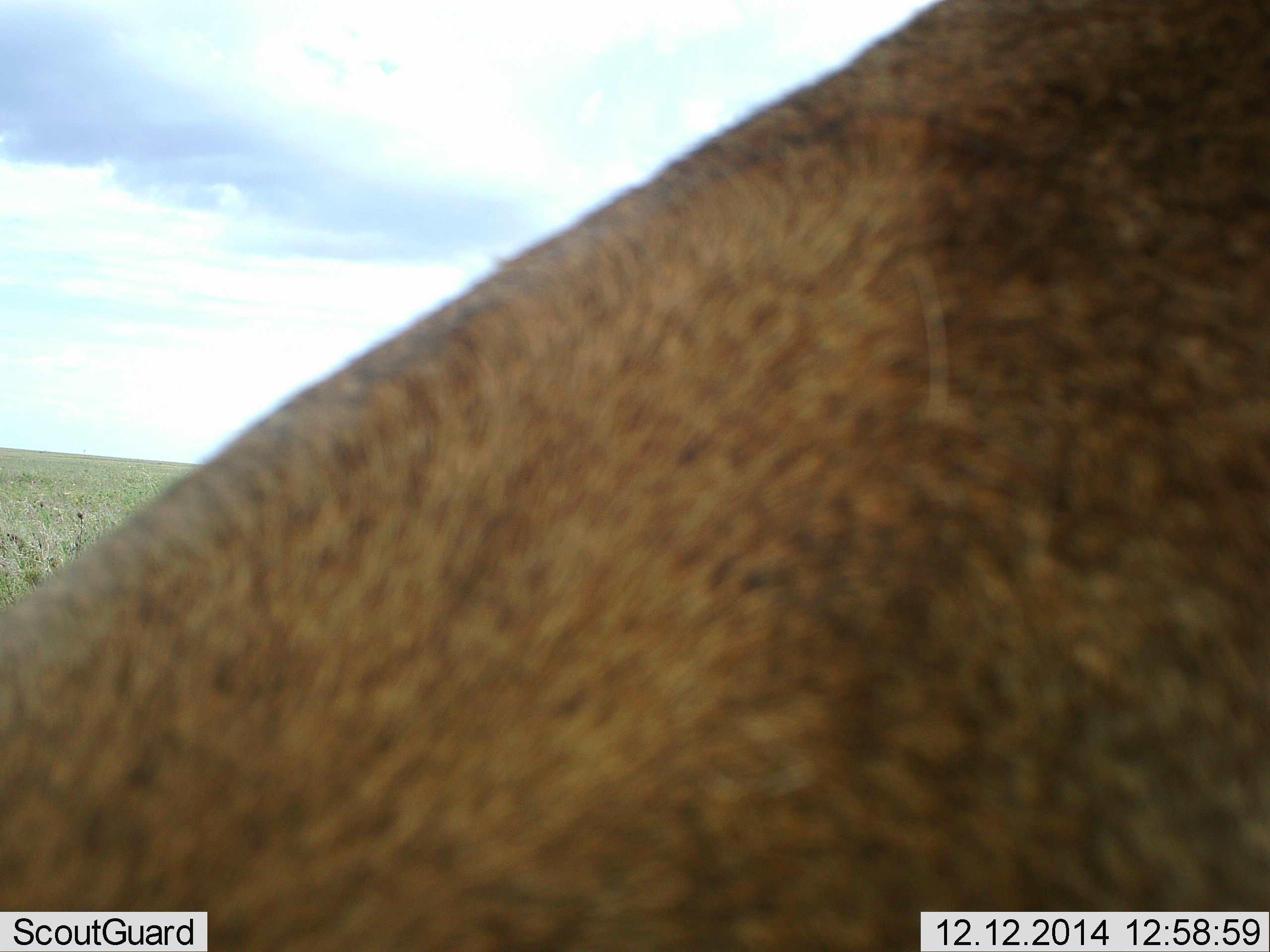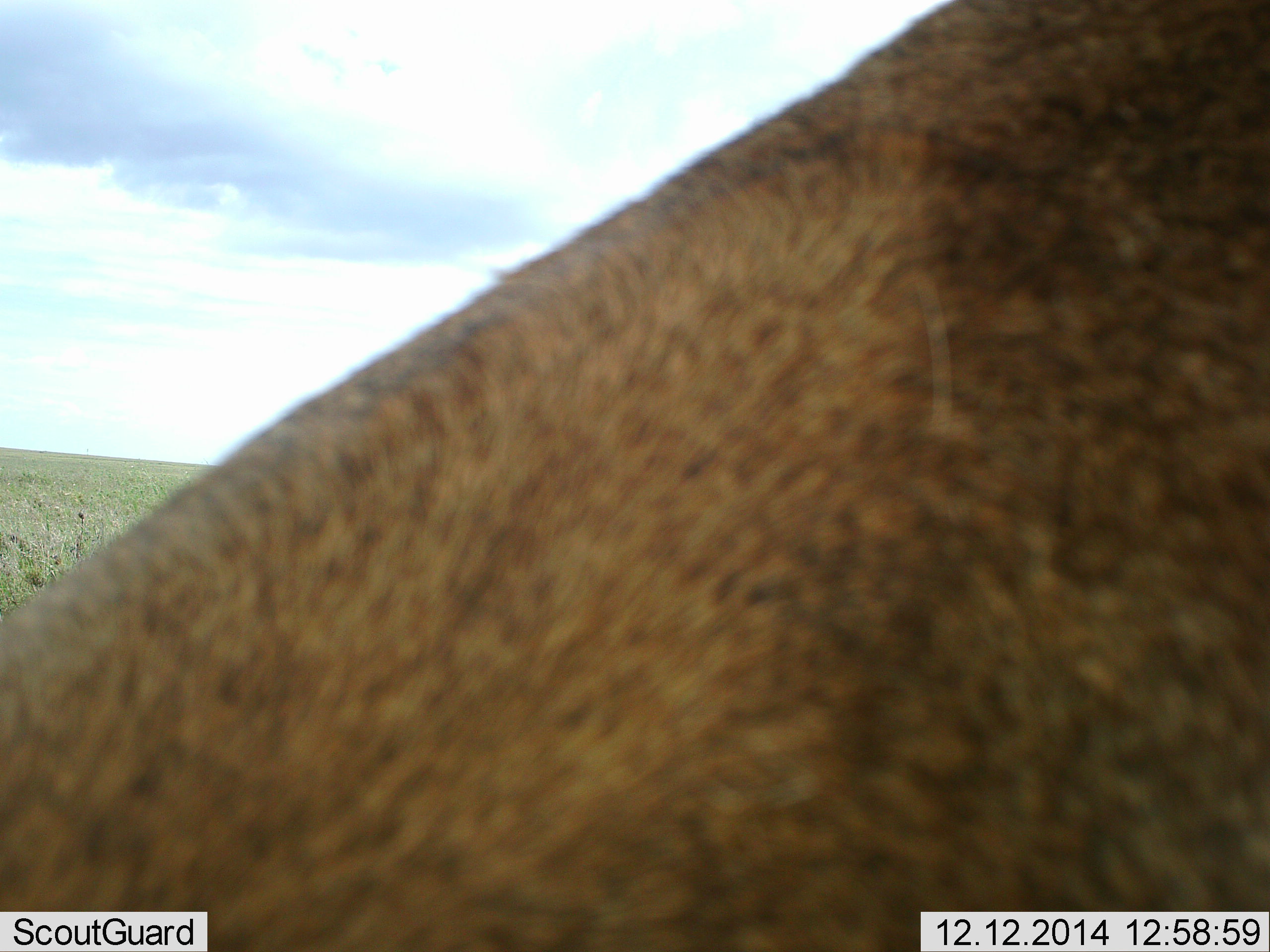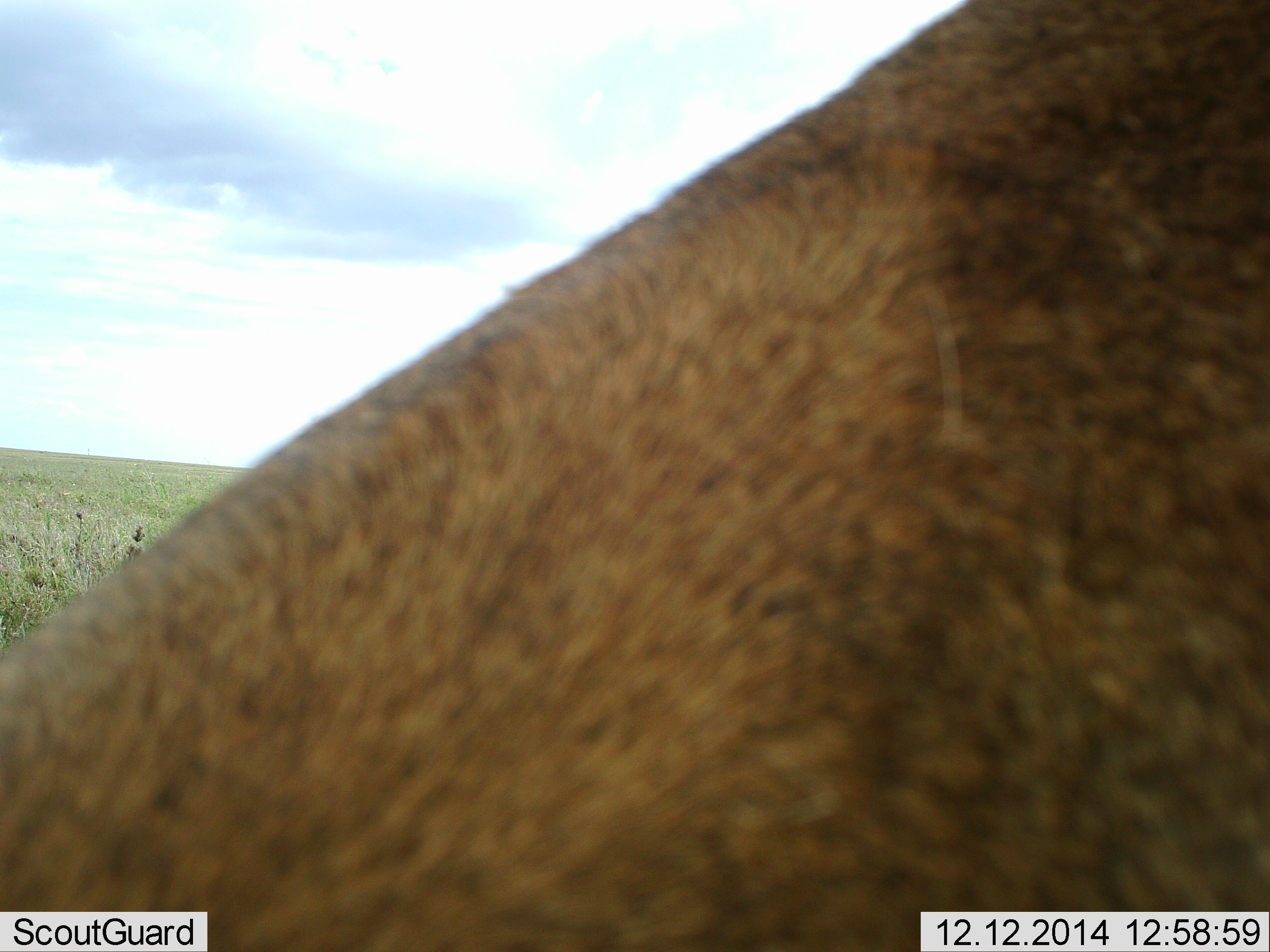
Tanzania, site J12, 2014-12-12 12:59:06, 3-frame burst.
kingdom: Animalia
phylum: Chordata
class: Mammalia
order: Carnivora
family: Felidae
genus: Panthera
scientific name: Panthera leo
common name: lion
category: lionfemale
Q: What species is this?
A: Lionfemale (lion) (Panthera leo).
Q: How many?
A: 1.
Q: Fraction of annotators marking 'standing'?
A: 17%.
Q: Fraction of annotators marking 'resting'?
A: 83%.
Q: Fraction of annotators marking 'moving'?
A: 0%.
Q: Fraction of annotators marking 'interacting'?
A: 0%.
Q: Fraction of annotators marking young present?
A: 0%.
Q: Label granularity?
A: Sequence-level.